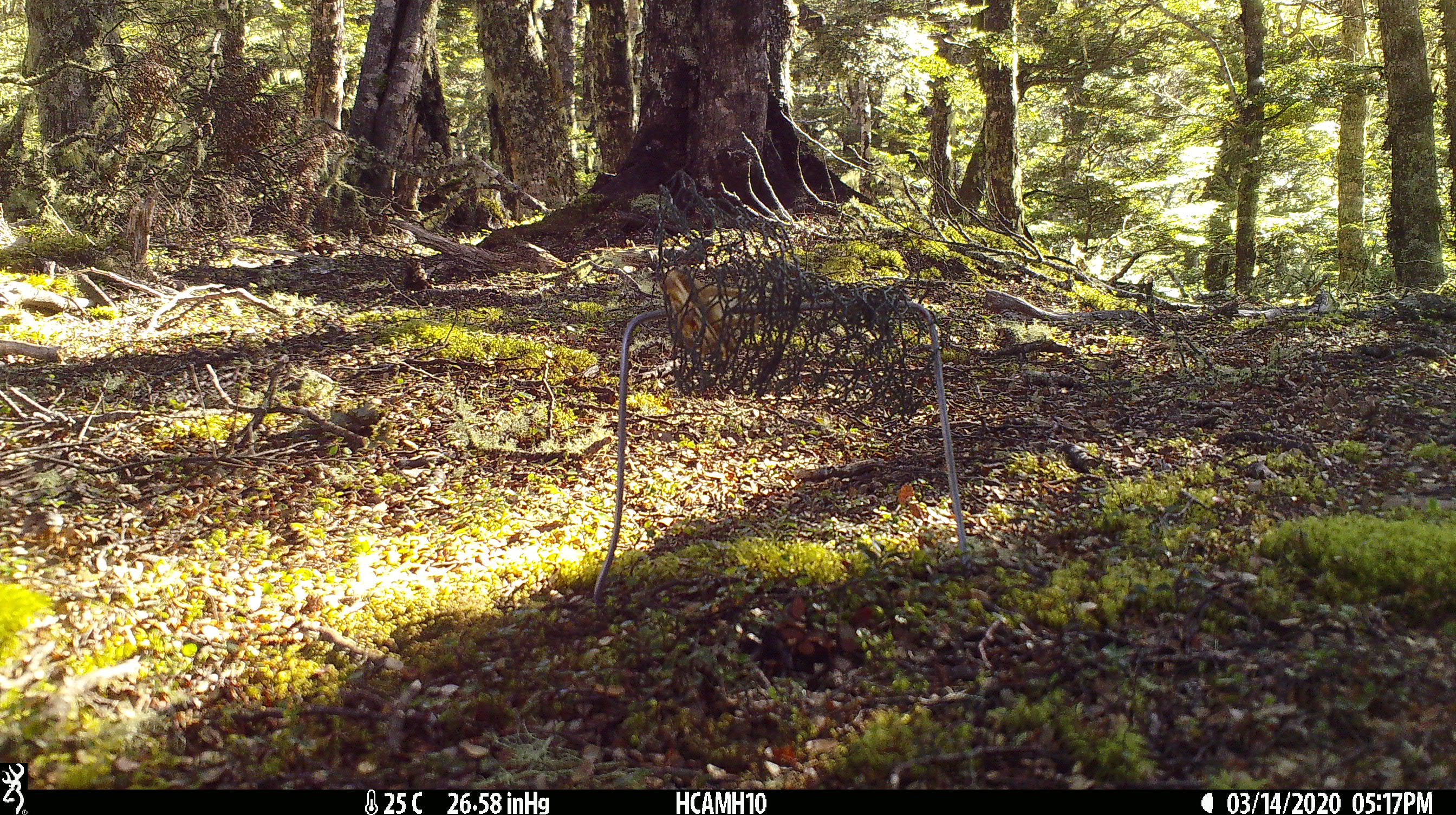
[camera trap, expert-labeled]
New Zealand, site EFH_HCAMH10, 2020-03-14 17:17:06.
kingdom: Animalia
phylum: Chordata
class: Mammalia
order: Rodentia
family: Muridae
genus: Rattus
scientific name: Rattus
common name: rat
Rat (Rattus).